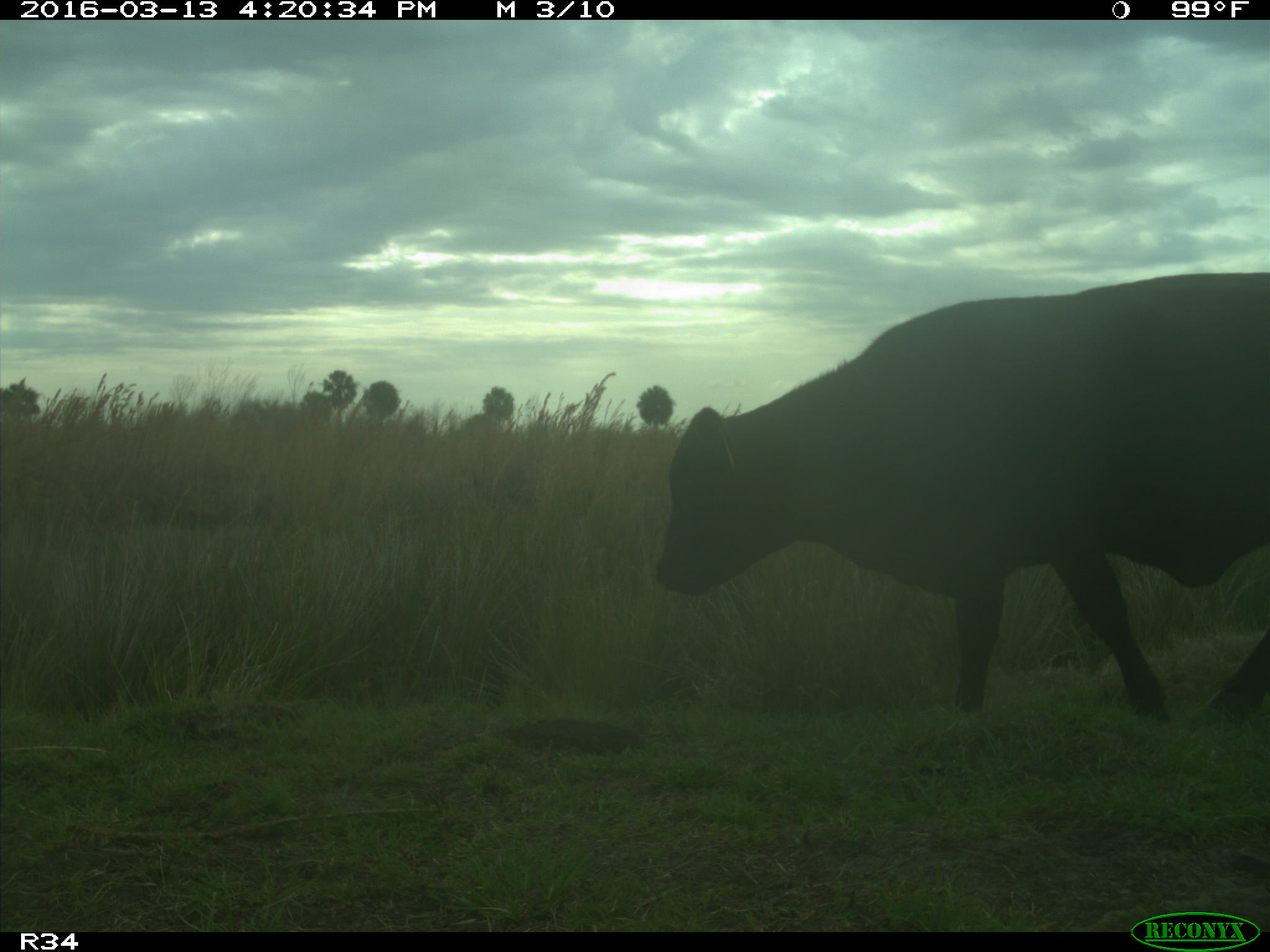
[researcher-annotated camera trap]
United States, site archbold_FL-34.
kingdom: Animalia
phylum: Chordata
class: Mammalia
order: Artiodactyla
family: Bovidae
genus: Bos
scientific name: Bos taurus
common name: domestic cow